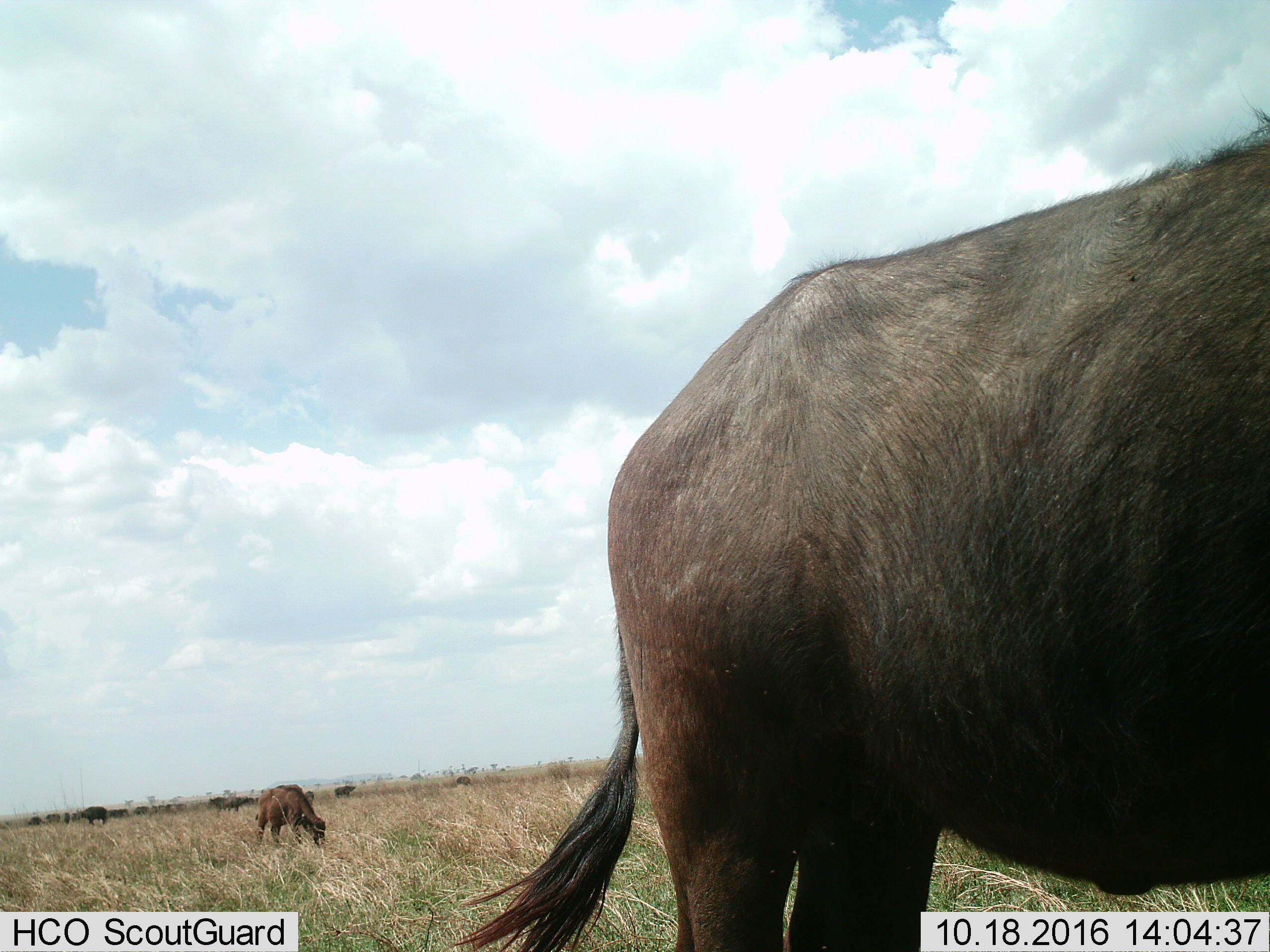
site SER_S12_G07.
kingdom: Animalia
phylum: Chordata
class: Mammalia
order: Artiodactyla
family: Bovidae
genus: Connochaetes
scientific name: Connochaetes taurinus taurinus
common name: blue wildebeest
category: wildebeestblue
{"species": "wildebeestblue (blue wildebeest) (Connochaetes taurinus taurinus)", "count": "6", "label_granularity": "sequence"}